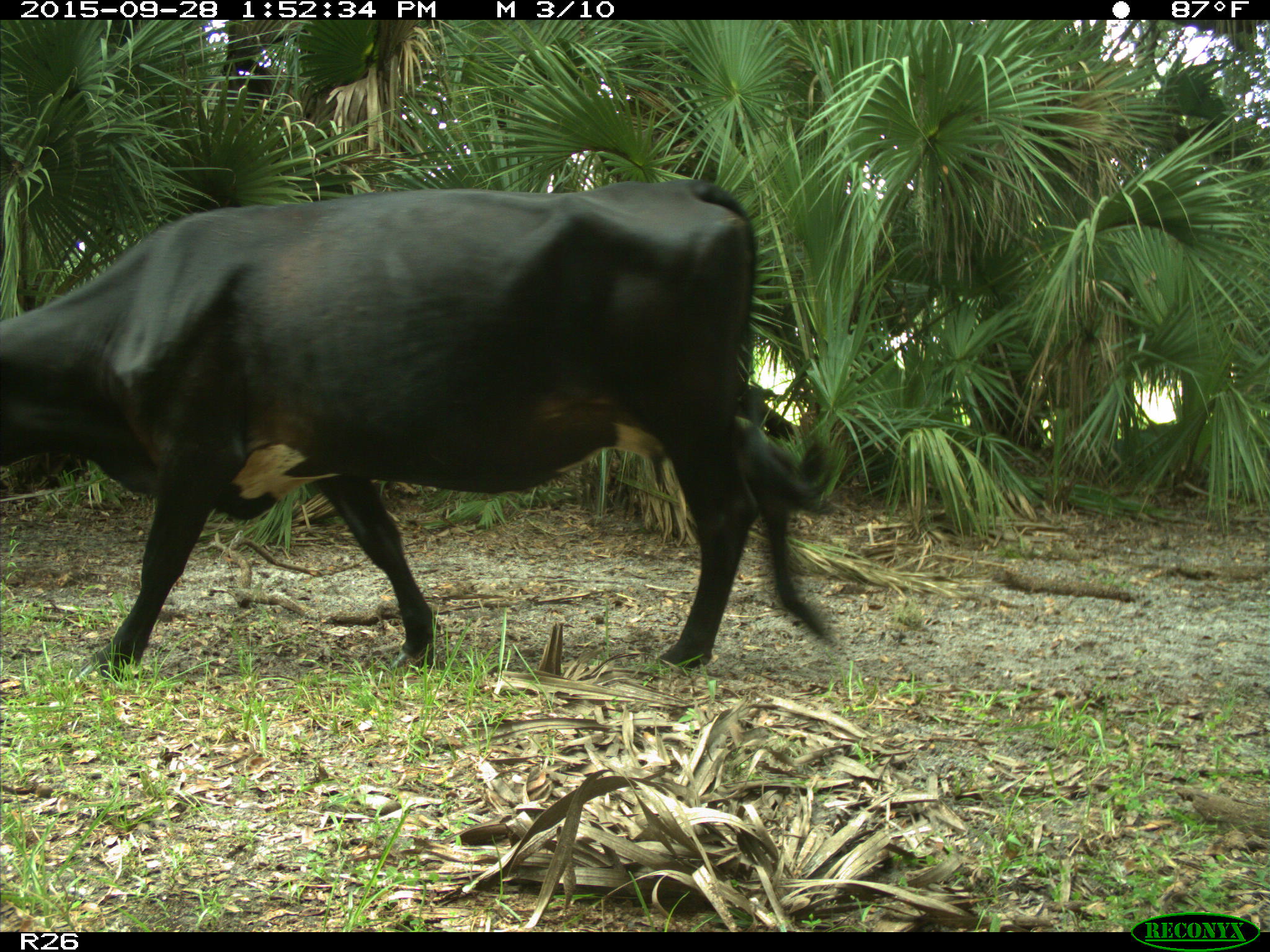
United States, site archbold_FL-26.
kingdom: Animalia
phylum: Chordata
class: Mammalia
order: Artiodactyla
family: Bovidae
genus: Bos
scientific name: Bos taurus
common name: domestic cow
Bos taurus (domestic cow).